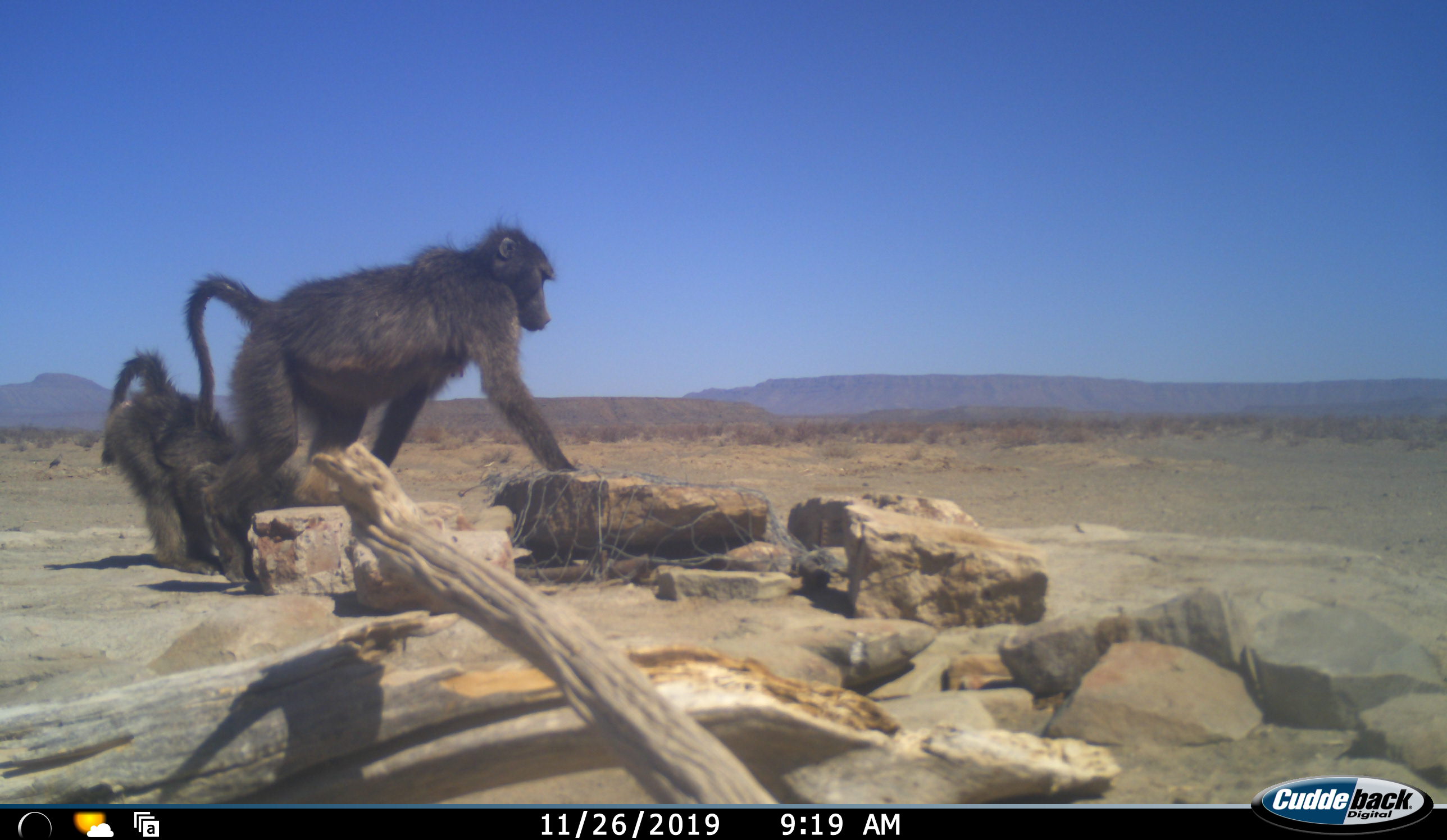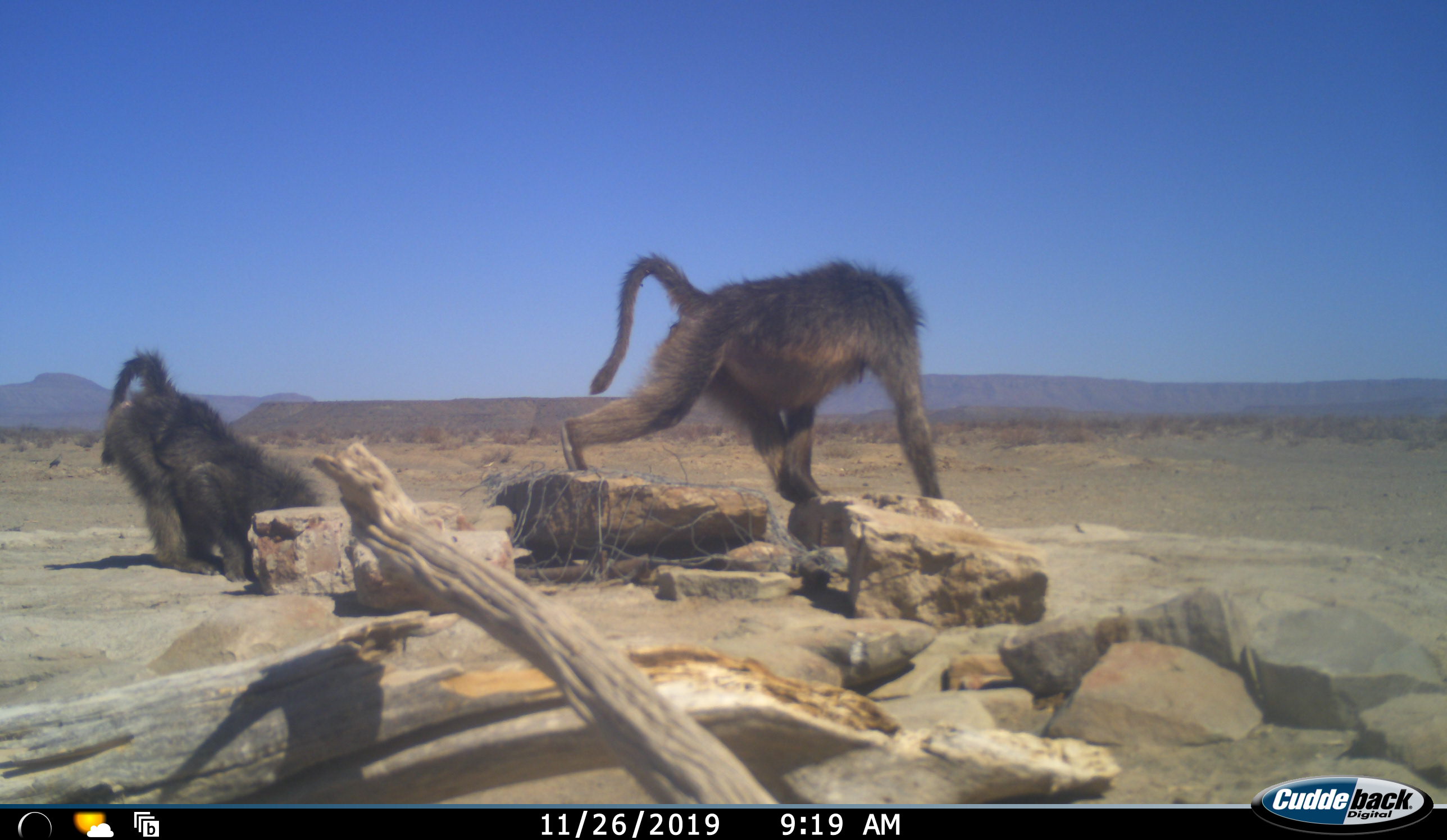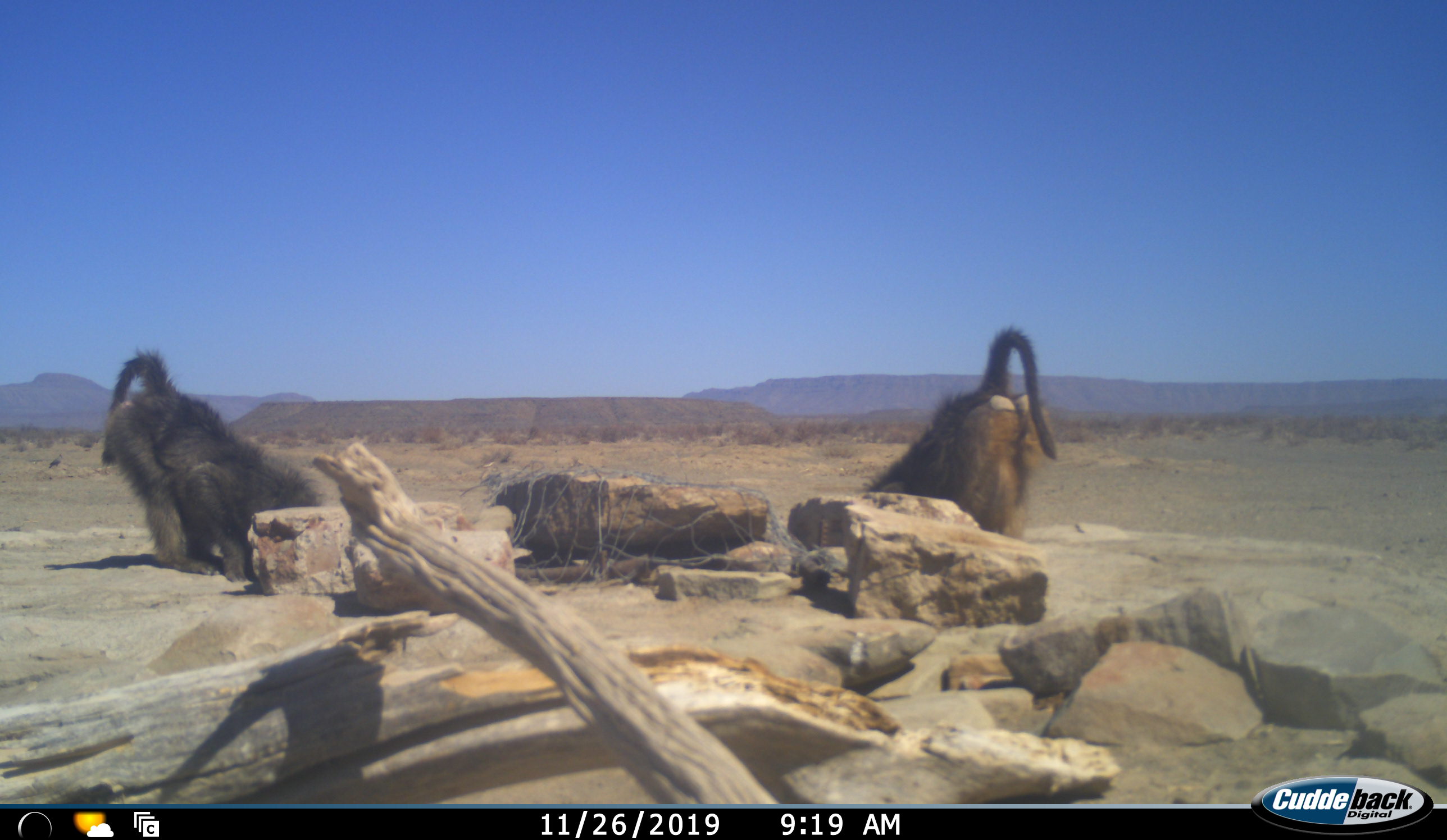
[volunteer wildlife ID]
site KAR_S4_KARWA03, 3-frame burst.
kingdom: Animalia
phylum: Chordata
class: Mammalia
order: Primates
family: Cercopithecidae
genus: Papio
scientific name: Papio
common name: baboon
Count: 2.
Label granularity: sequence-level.